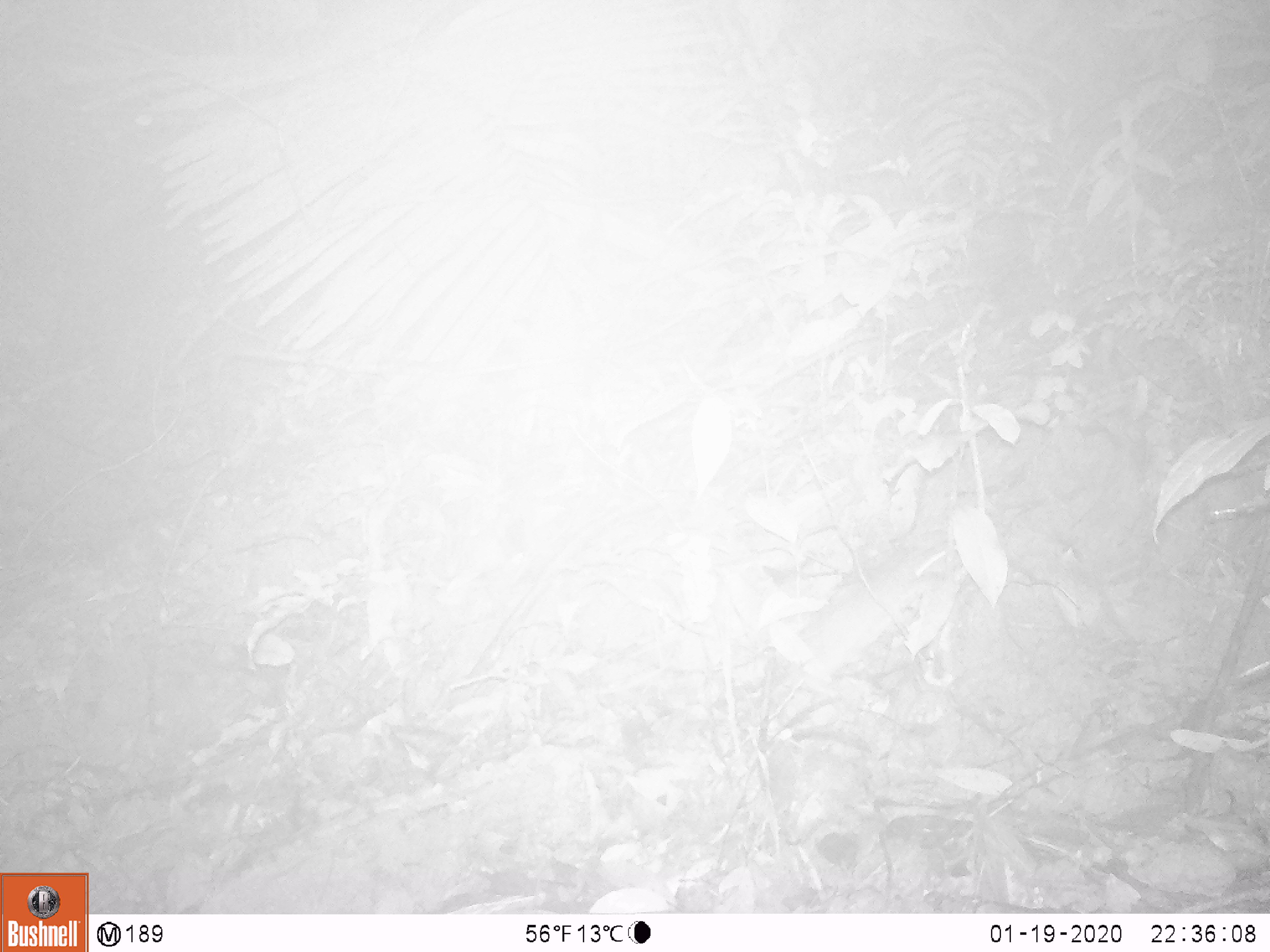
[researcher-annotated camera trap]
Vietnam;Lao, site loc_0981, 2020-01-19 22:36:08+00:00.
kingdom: Animalia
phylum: Chordata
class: Mammalia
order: Rodentia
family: Muridae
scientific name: Muridae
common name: old-world mice and rats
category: unidentified murid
Unidentified murid (old-world mice and rats) (Muridae). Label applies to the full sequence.